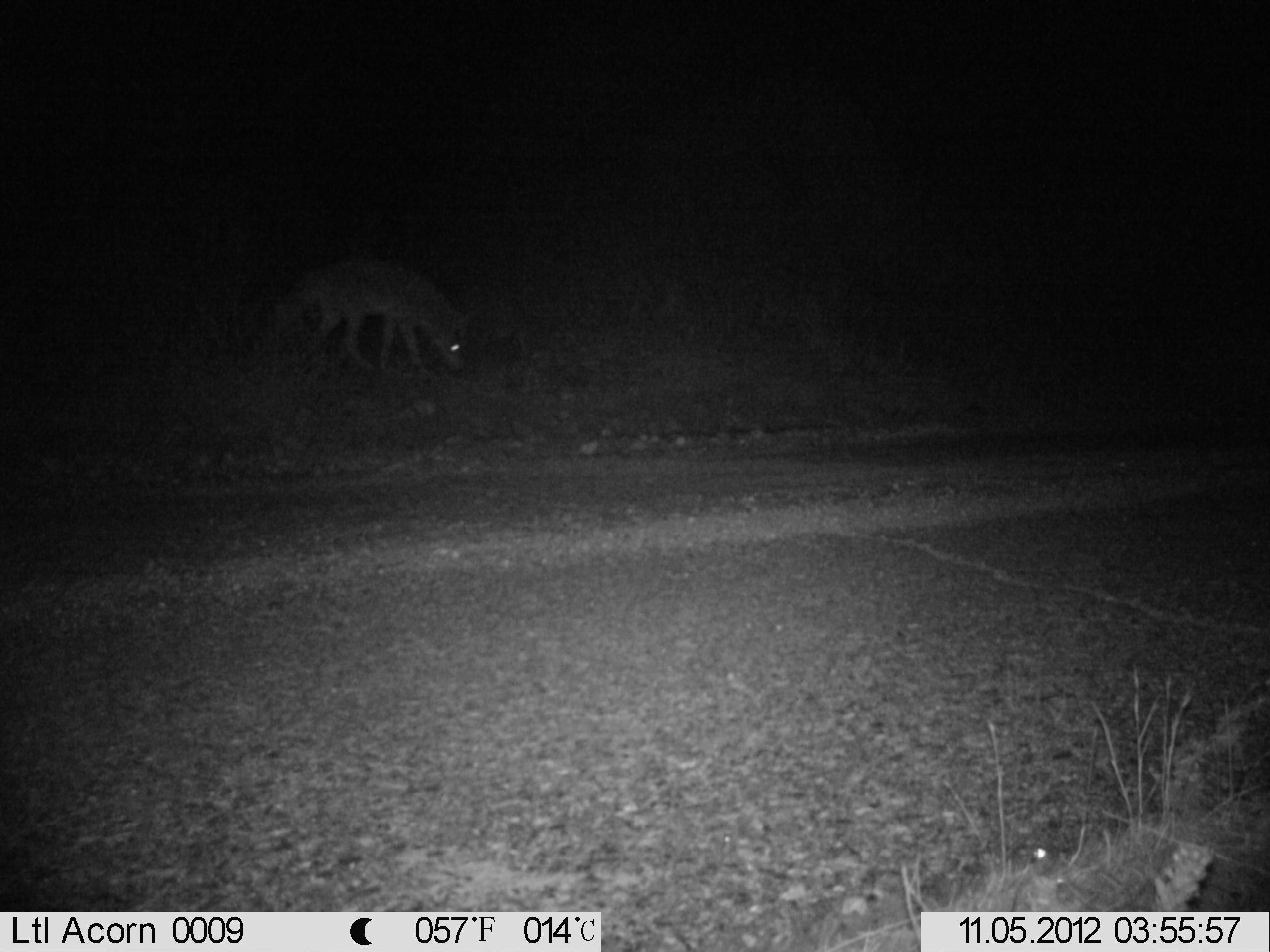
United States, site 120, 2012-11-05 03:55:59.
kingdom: Animalia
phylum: Chordata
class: Mammalia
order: Carnivora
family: Canidae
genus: Canis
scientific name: Canis latrans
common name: coyote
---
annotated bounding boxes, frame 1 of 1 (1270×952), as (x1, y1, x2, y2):
coyote: (260, 251, 476, 397)